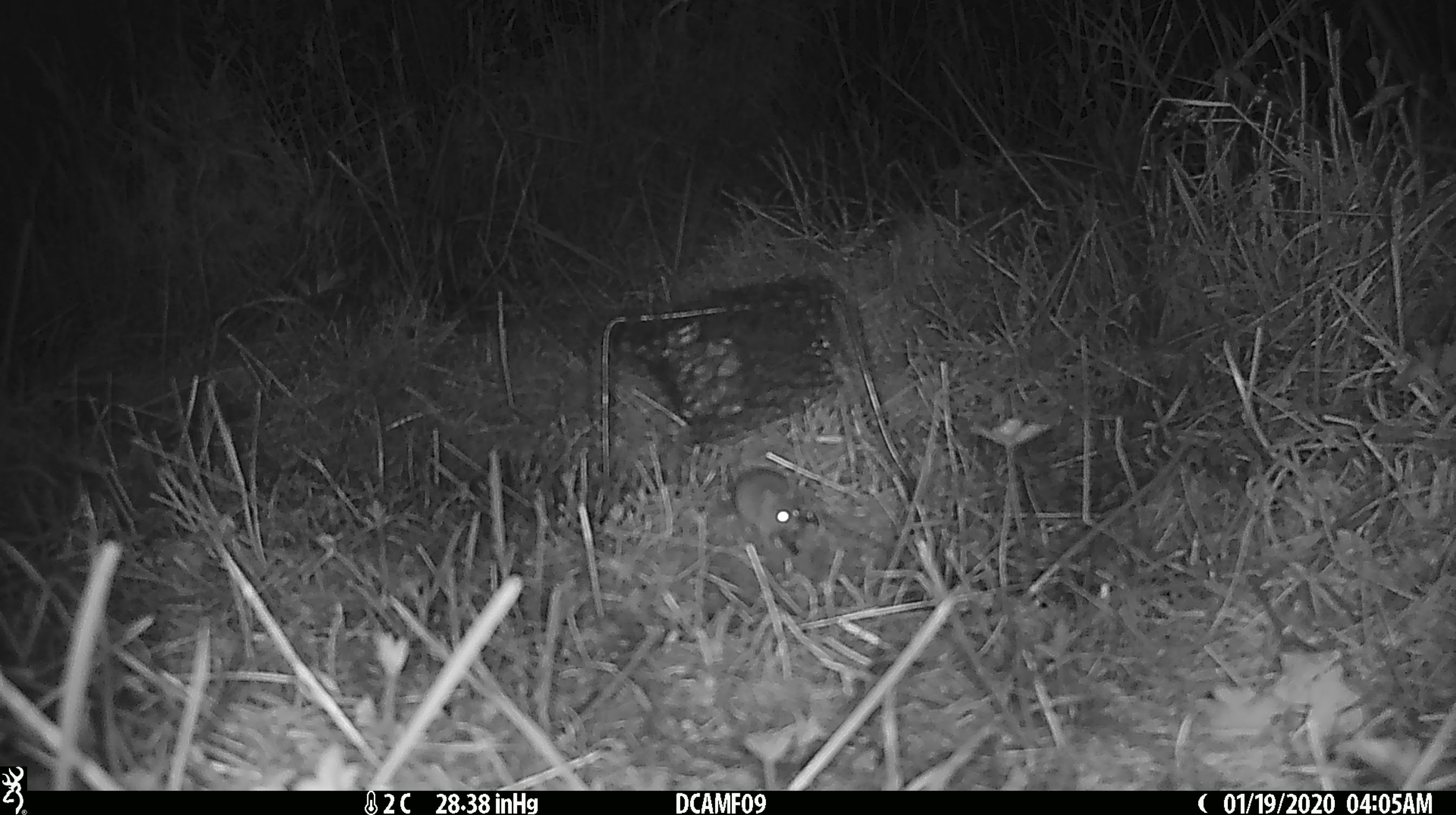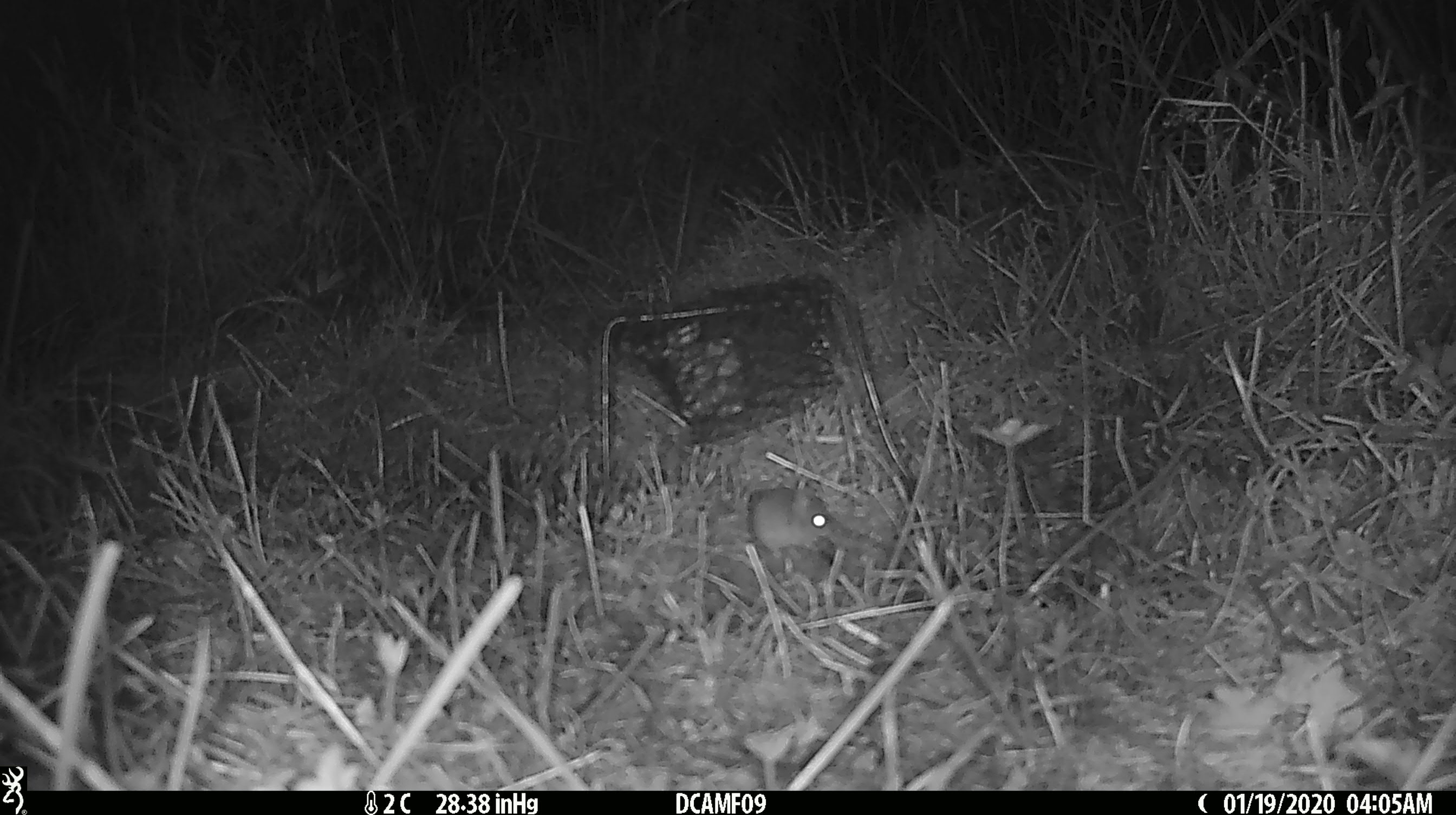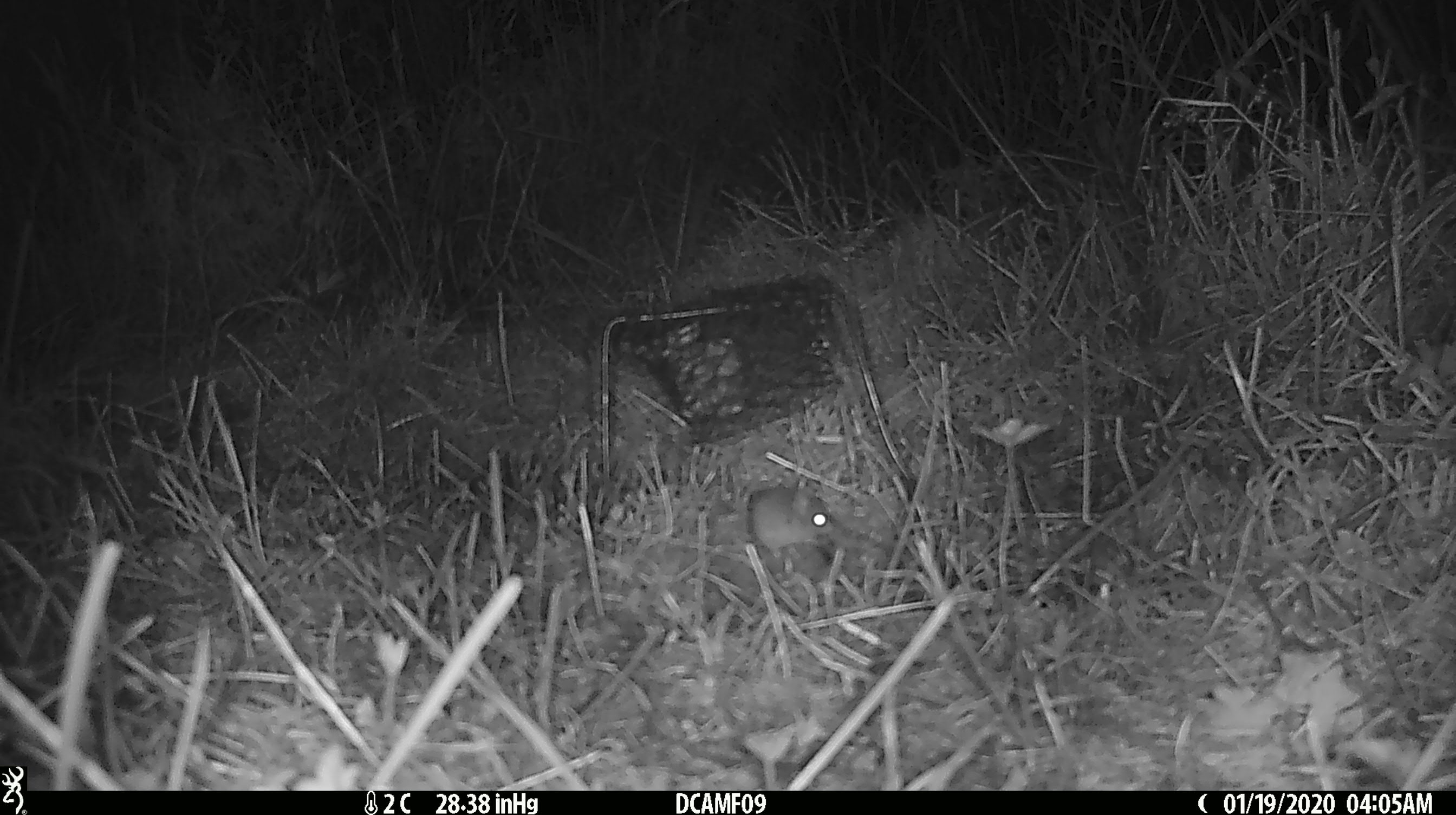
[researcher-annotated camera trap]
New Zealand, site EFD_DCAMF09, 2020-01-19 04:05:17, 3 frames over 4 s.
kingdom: Animalia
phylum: Chordata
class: Mammalia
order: Rodentia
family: Muridae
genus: Mus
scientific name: Mus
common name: mouse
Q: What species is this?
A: Mouse (Mus).